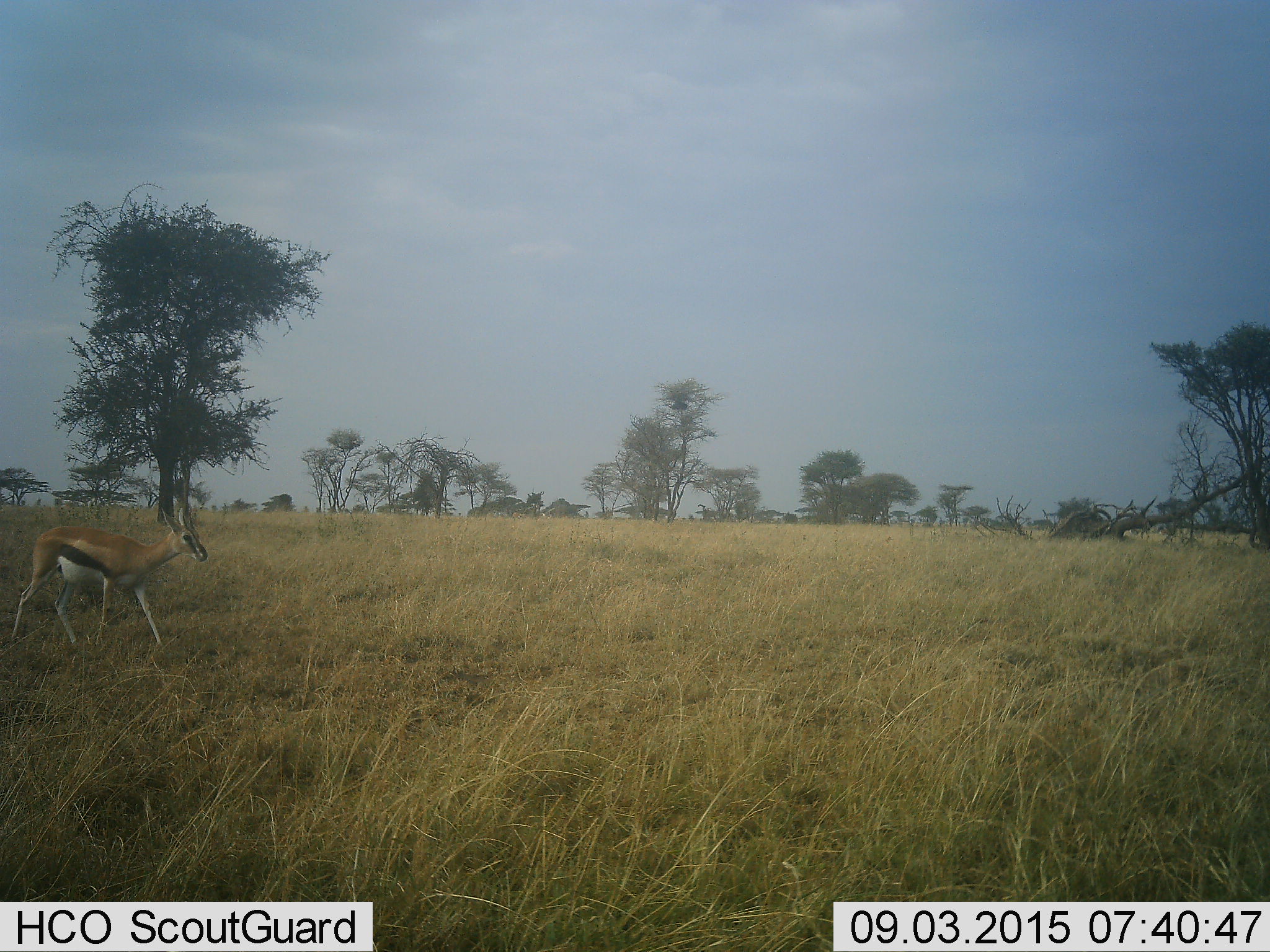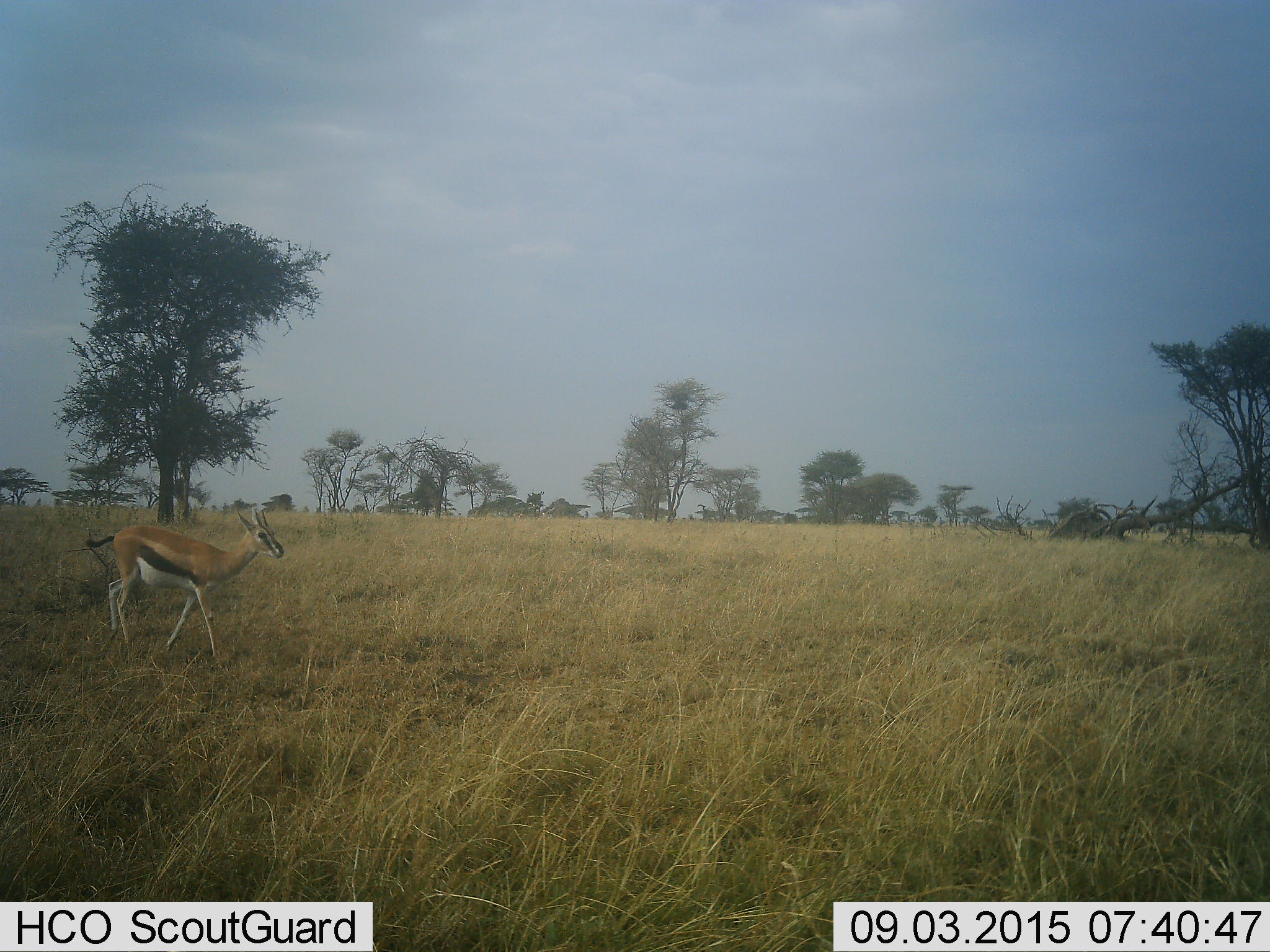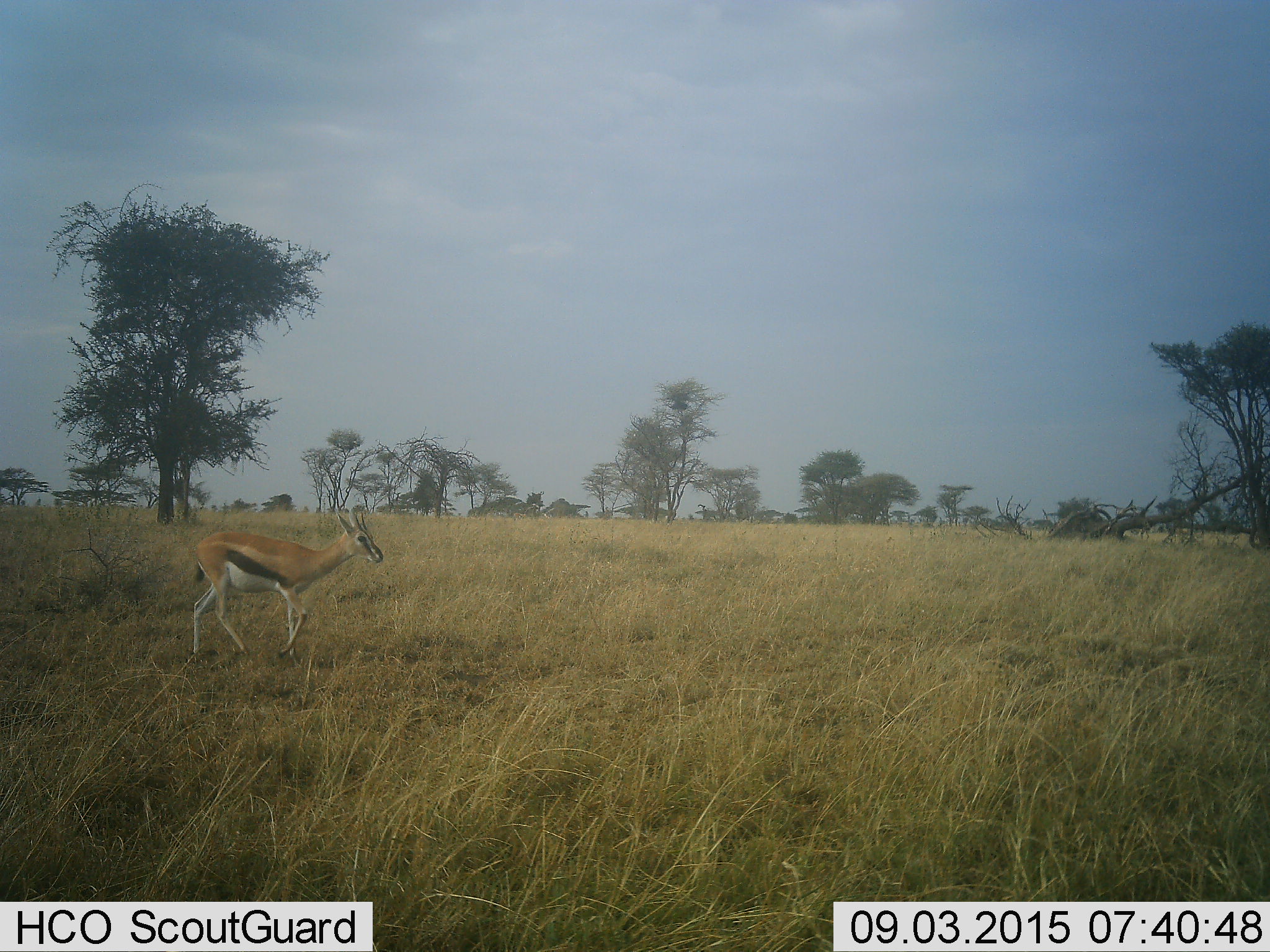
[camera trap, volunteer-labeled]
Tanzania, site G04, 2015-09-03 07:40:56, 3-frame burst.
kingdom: Animalia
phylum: Chordata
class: Mammalia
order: Artiodactyla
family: Bovidae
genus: Eudorcas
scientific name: Eudorcas thomsonii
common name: thomson's gazelle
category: gazellethomsons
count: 1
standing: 21%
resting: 0%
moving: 93%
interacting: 0%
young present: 0%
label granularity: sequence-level